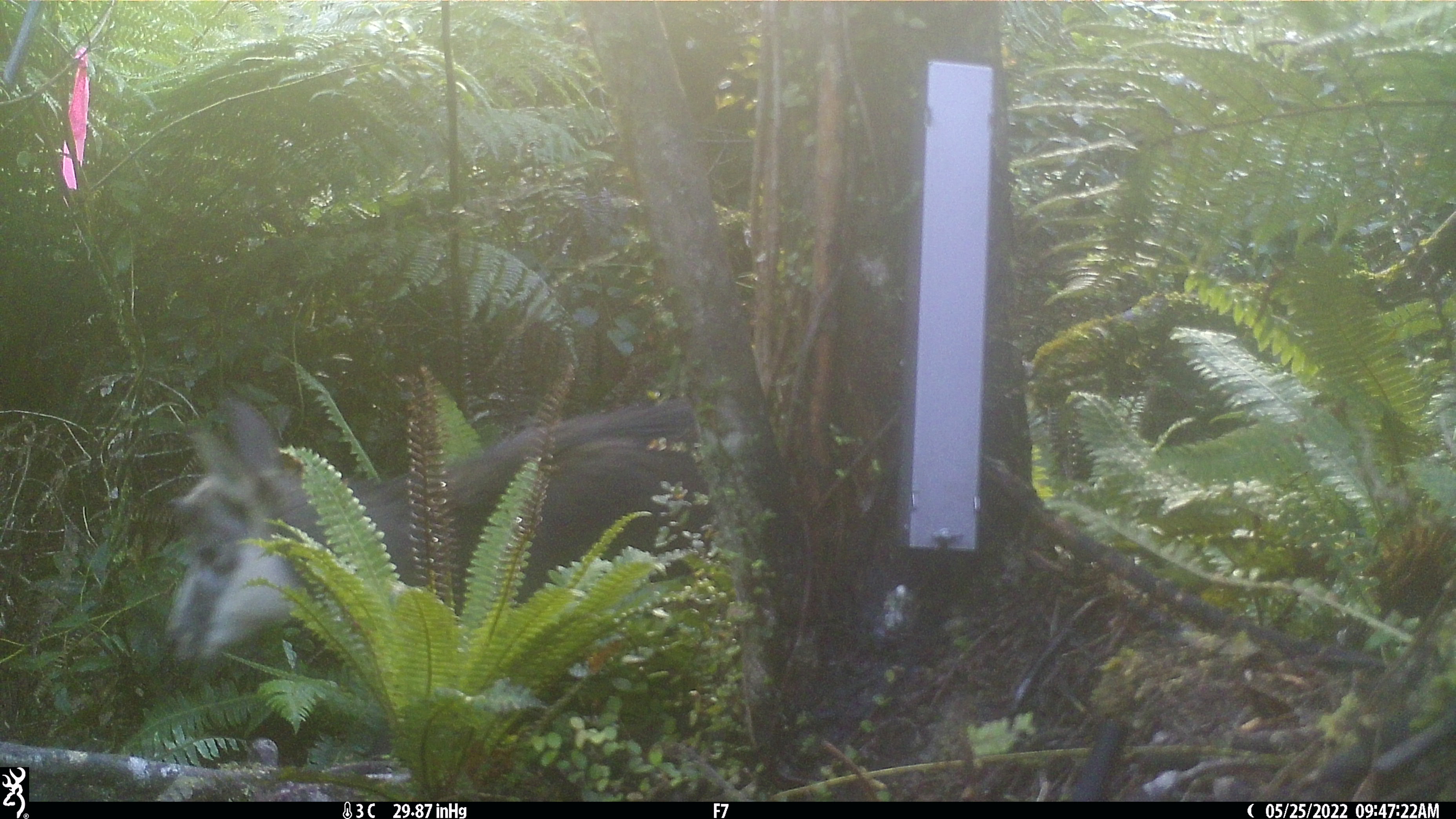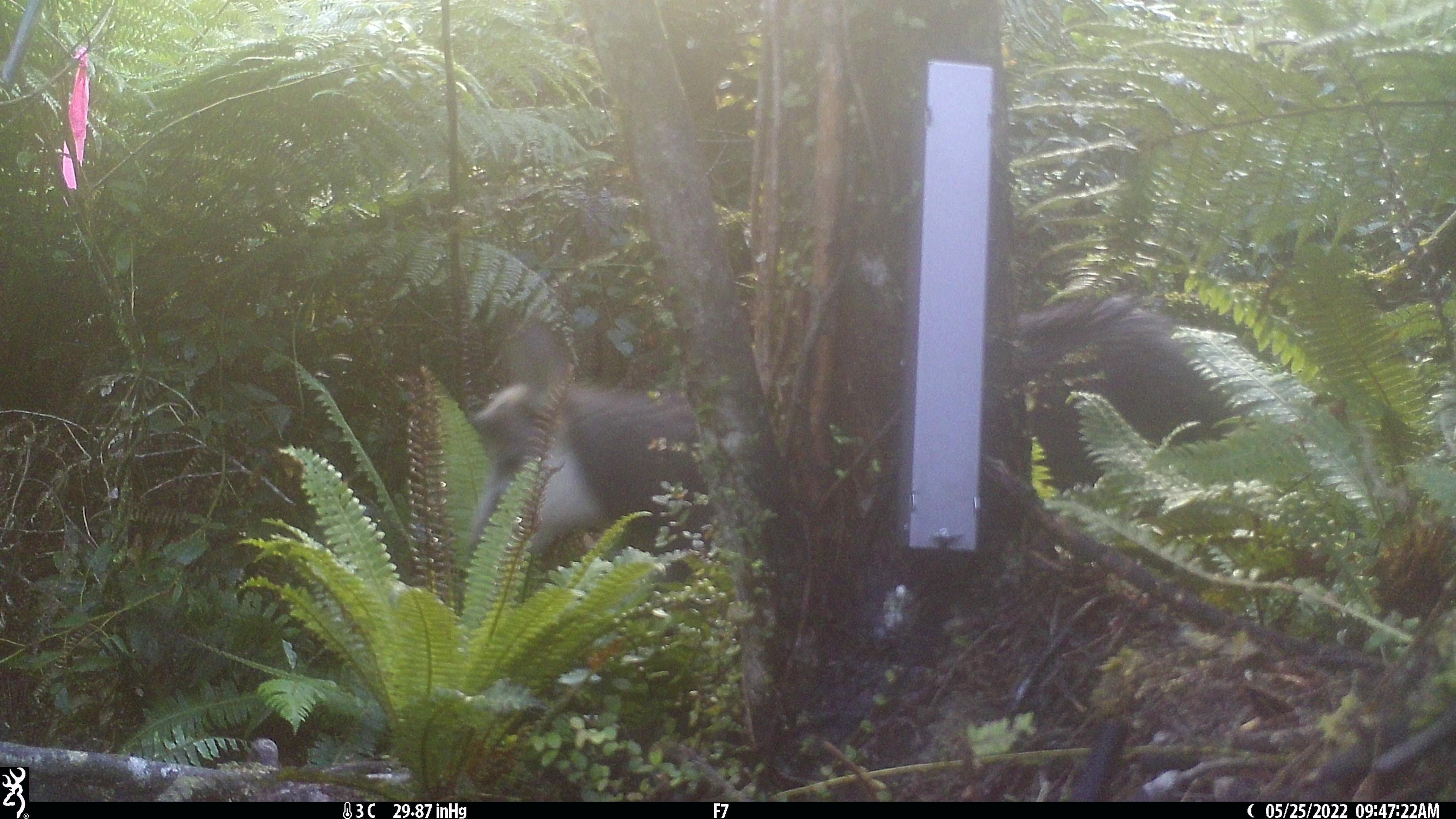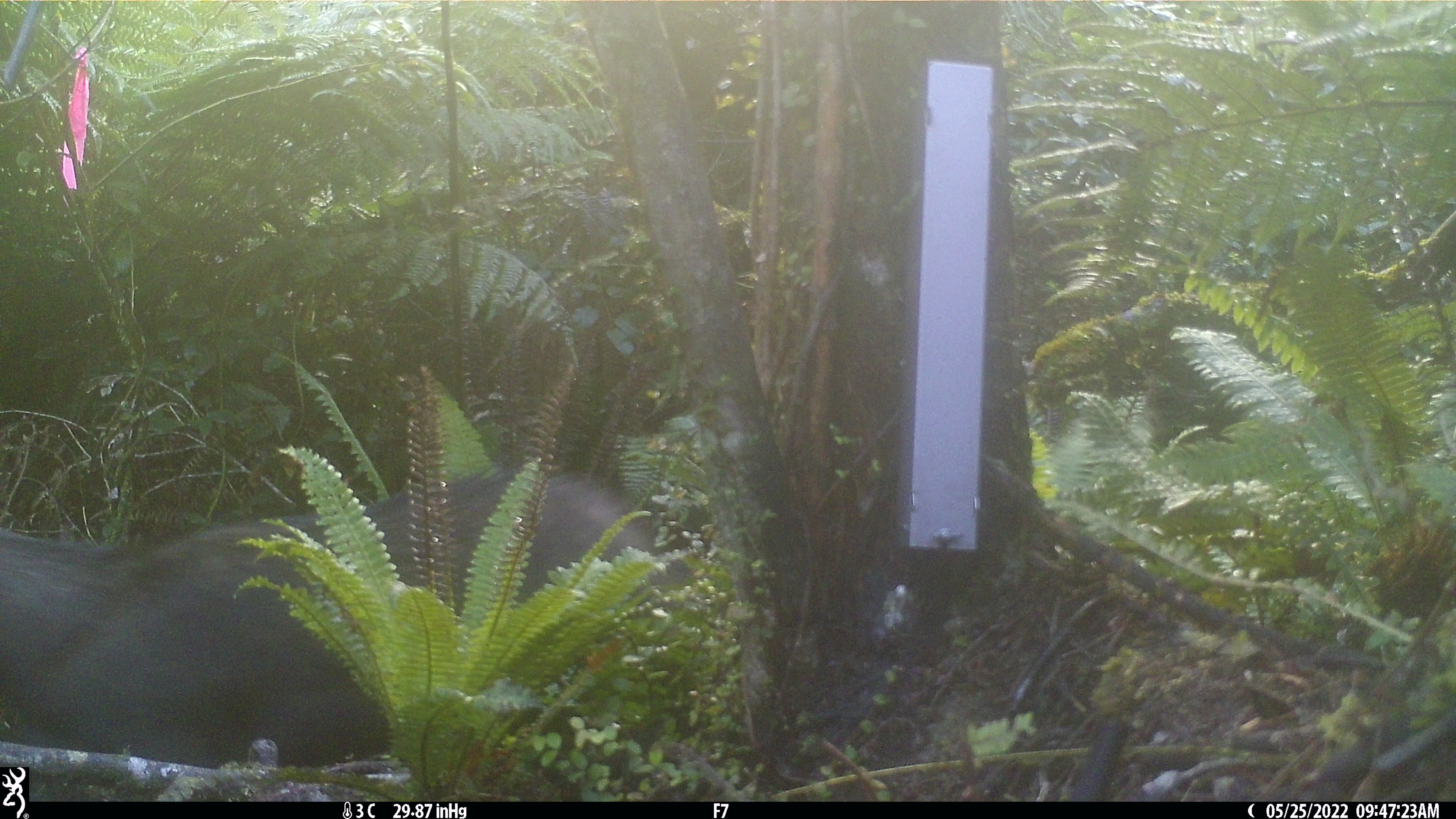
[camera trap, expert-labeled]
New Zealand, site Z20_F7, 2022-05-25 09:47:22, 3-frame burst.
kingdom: Animalia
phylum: Chordata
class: Mammalia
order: Artiodactyla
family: Bovidae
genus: Rupicapra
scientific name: Rupicapra rupicapra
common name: alpine chamois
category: chamois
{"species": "chamois (alpine chamois) (Rupicapra rupicapra)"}